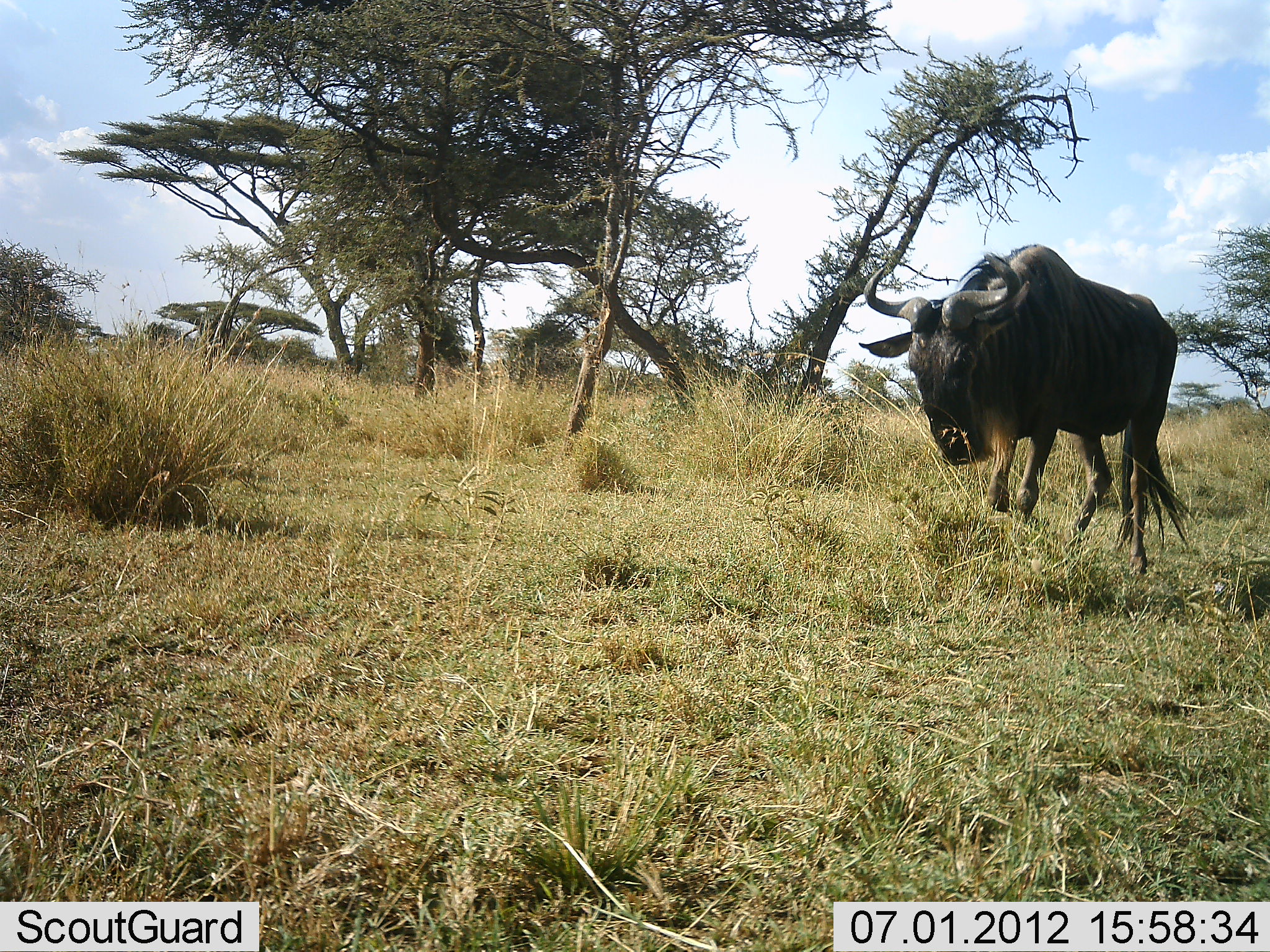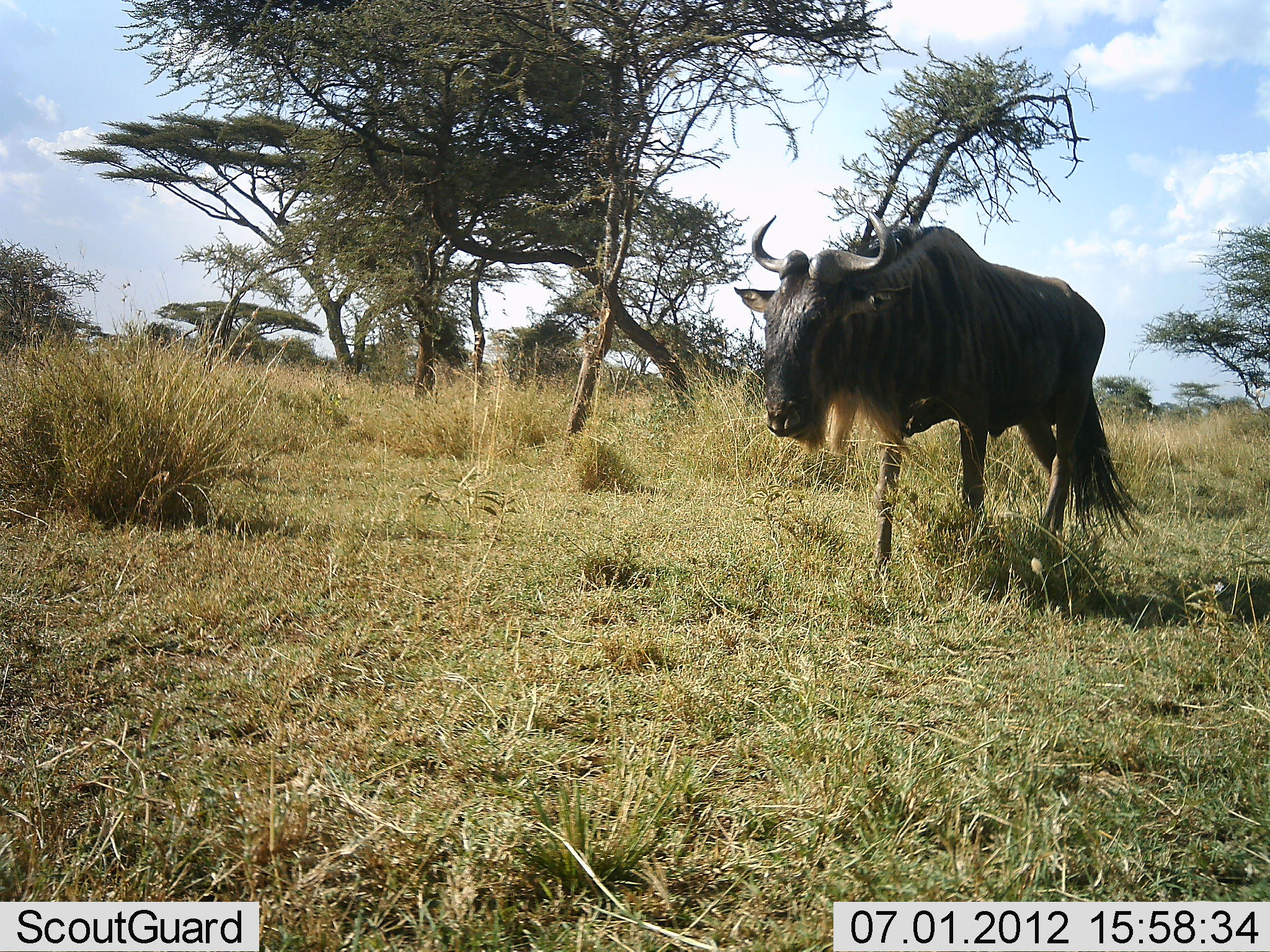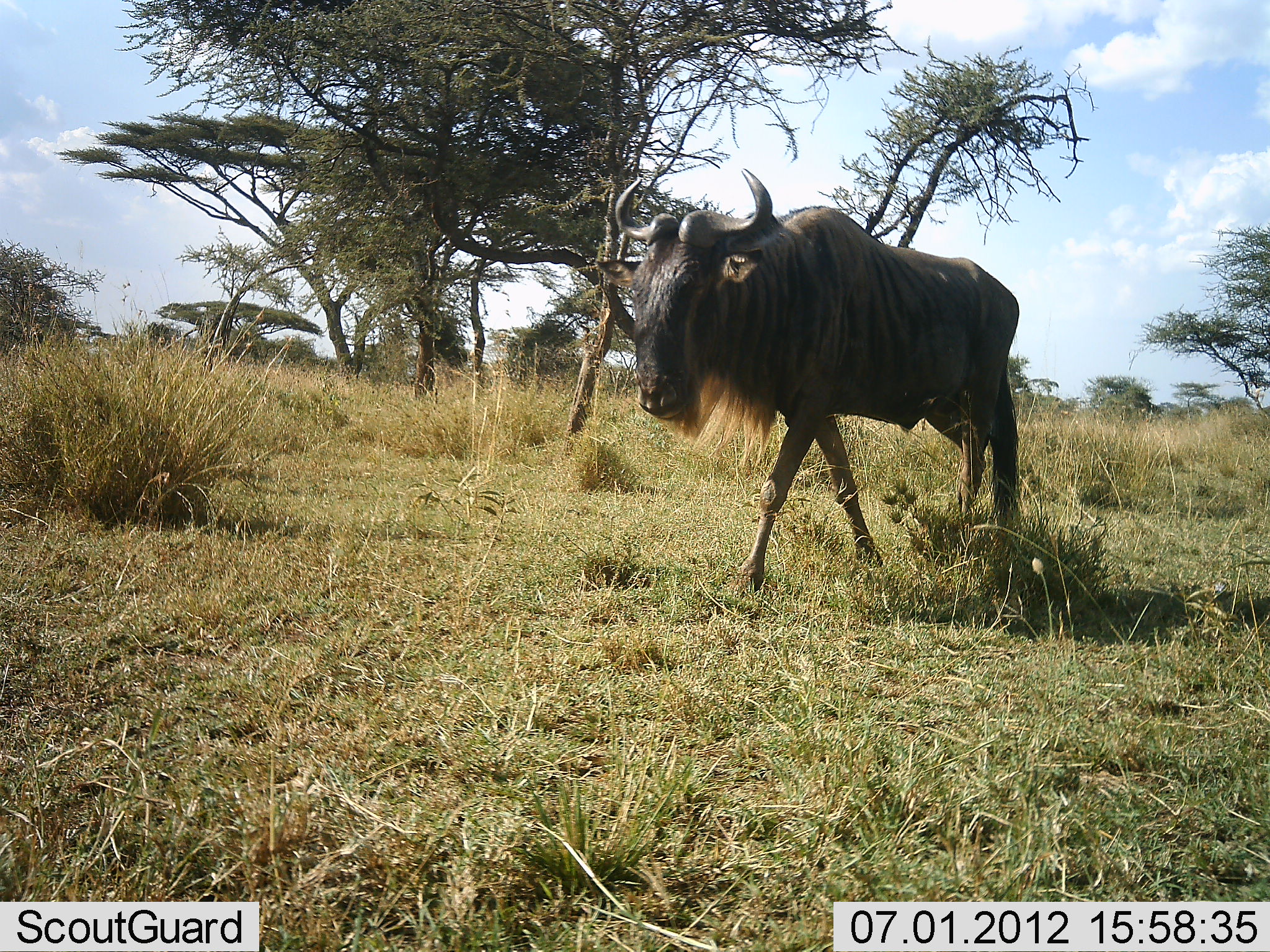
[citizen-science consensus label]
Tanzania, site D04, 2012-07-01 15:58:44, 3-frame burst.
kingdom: Animalia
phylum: Chordata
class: Mammalia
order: Artiodactyla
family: Bovidae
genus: Connochaetes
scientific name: Connochaetes taurinus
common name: blue wildebeest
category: wildebeest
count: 1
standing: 10%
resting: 0%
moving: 90%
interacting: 0%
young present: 0%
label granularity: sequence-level